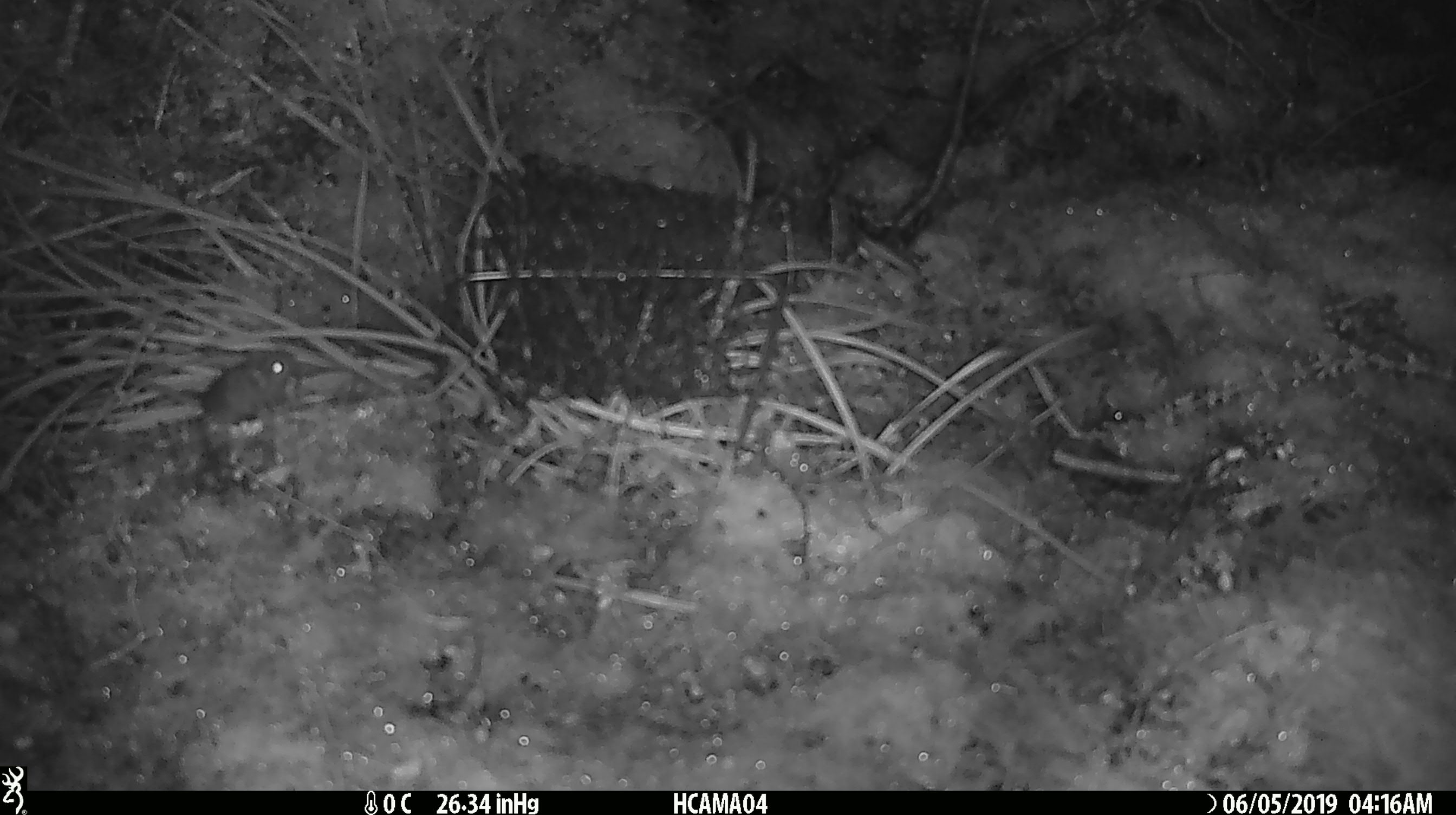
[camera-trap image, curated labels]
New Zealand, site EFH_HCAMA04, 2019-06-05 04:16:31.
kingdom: Animalia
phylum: Chordata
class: Mammalia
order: Rodentia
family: Muridae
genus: Mus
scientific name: Mus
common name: mouse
Mouse (Mus).